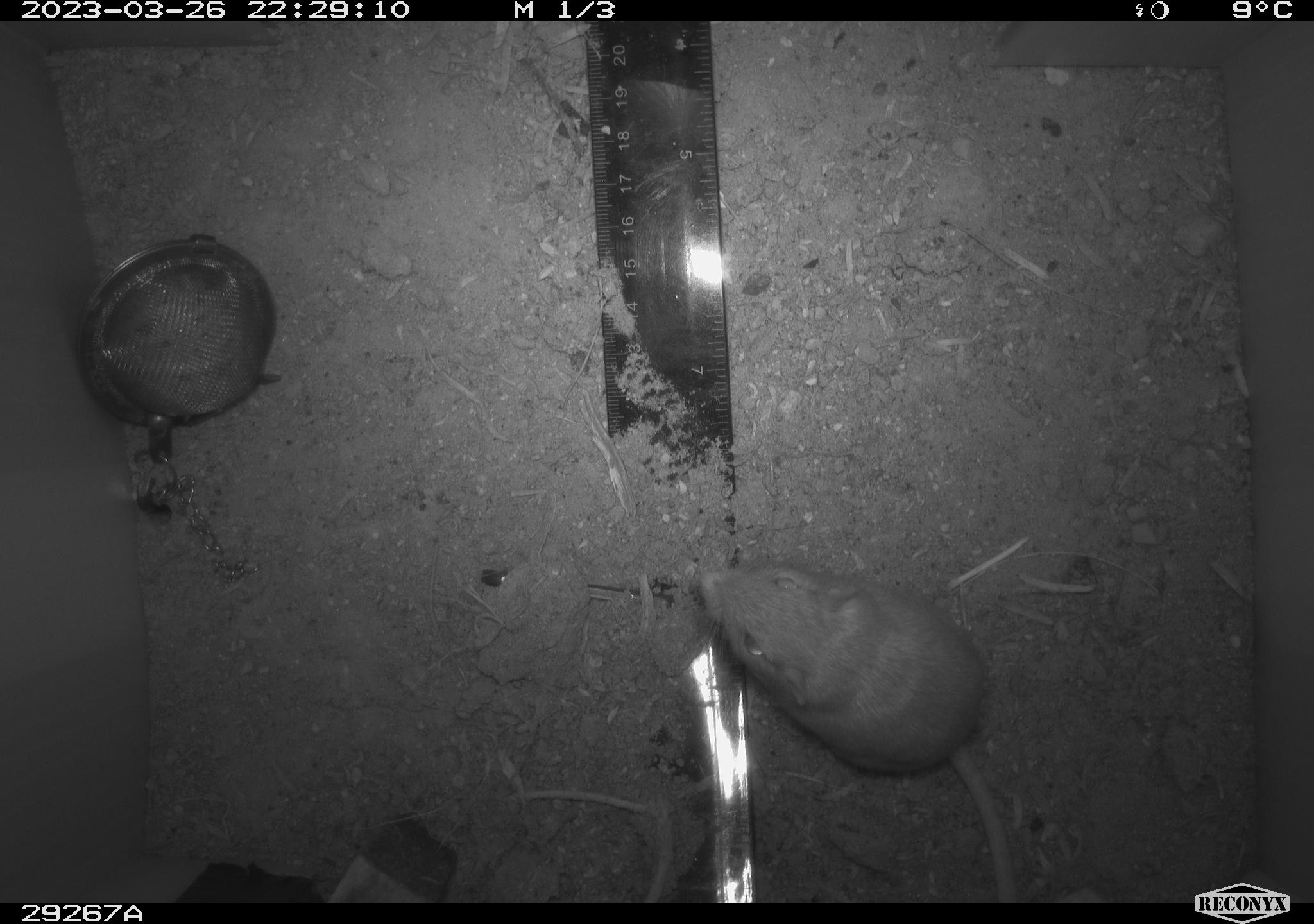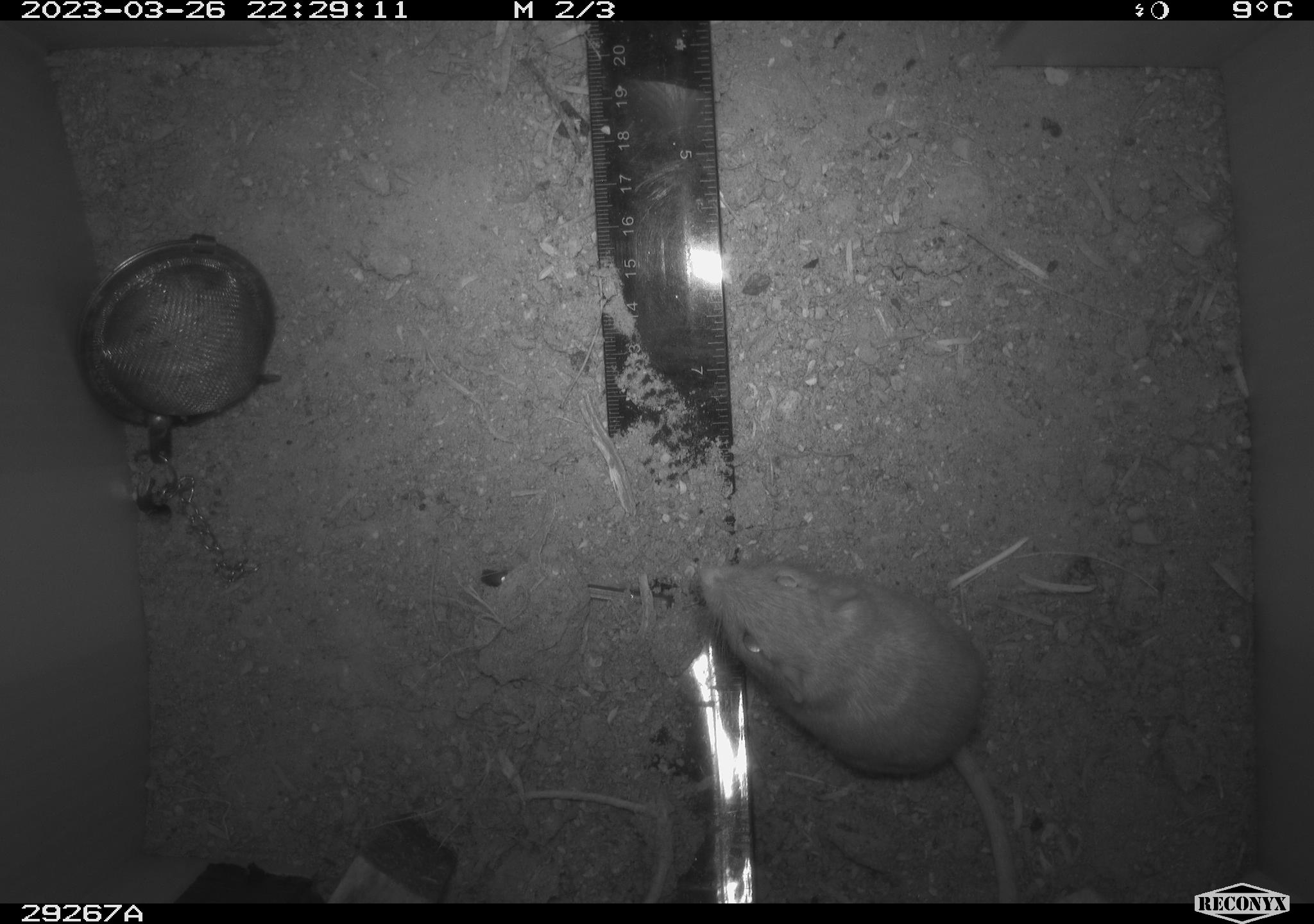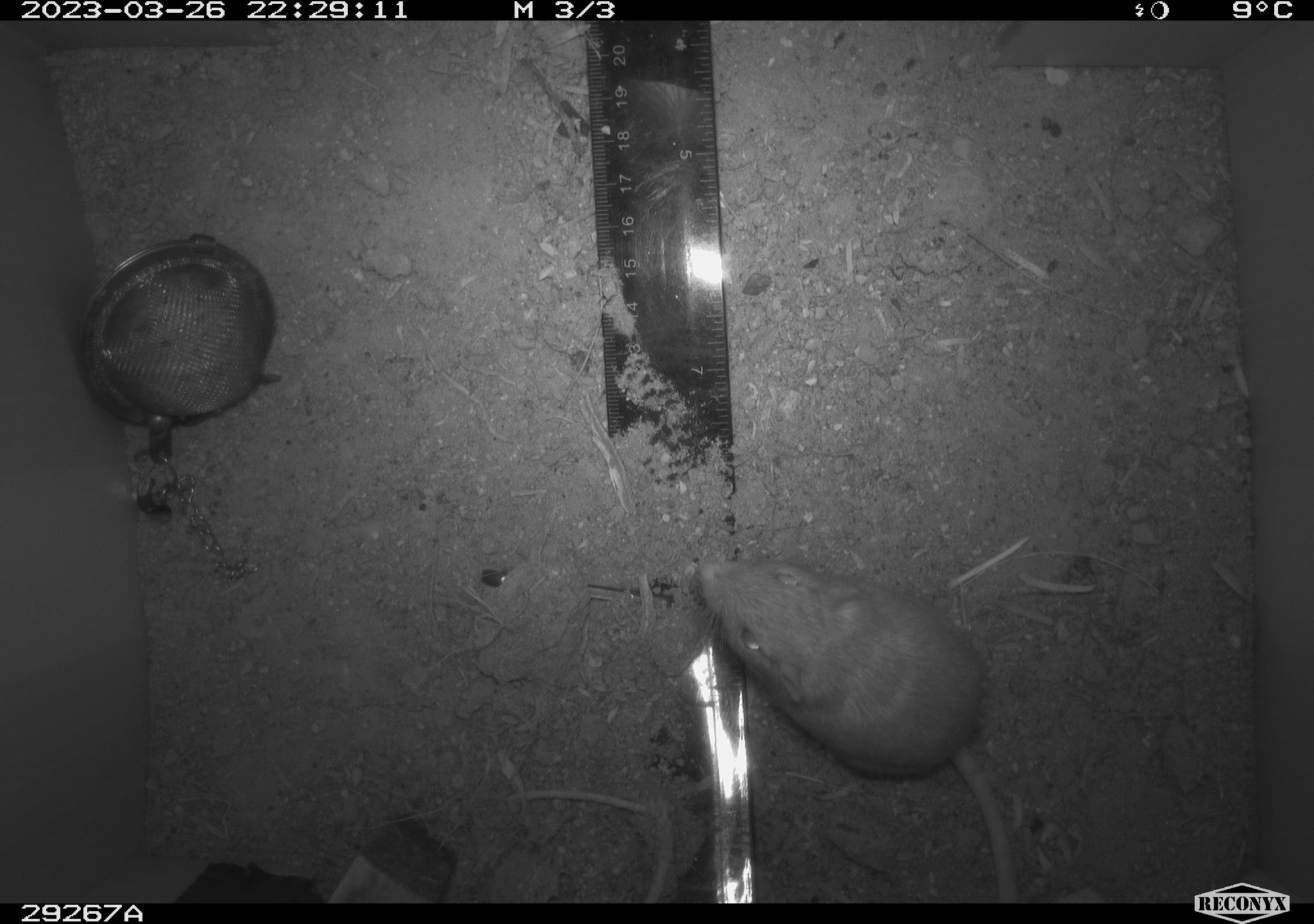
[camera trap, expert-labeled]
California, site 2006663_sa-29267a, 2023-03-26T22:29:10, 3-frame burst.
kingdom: Animalia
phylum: Chordata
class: Mammalia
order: Rodentia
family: Heteromyidae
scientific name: Heteromyidae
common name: kangaroo rats and pocket mice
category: heteromyidae family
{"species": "heteromyidae family (kangaroo rats and pocket mice) (Heteromyidae)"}